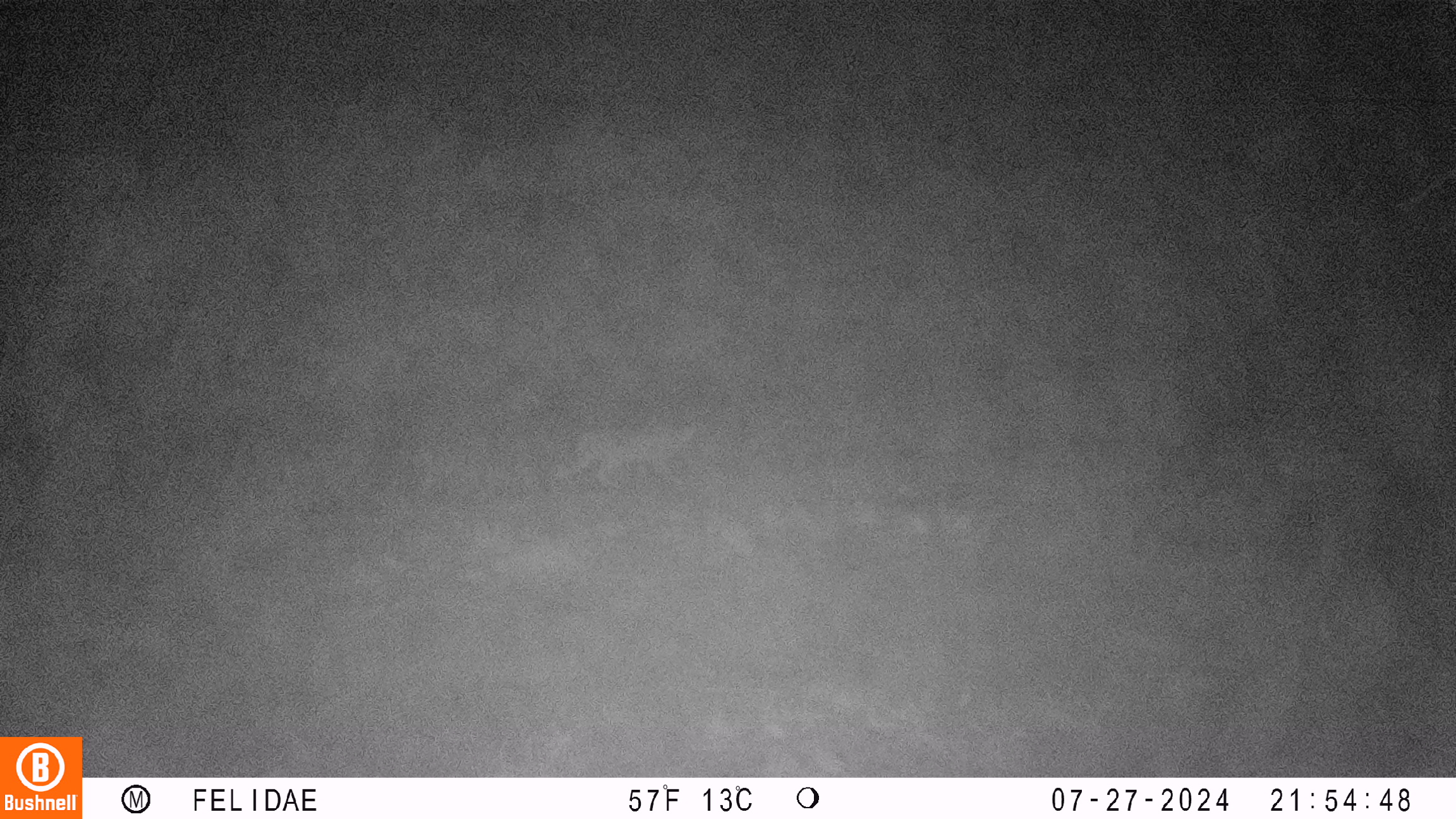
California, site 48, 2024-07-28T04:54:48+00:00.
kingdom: Animalia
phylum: Chordata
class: Mammalia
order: Carnivora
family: Felidae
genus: Lynx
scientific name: Lynx rufus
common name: bobcat